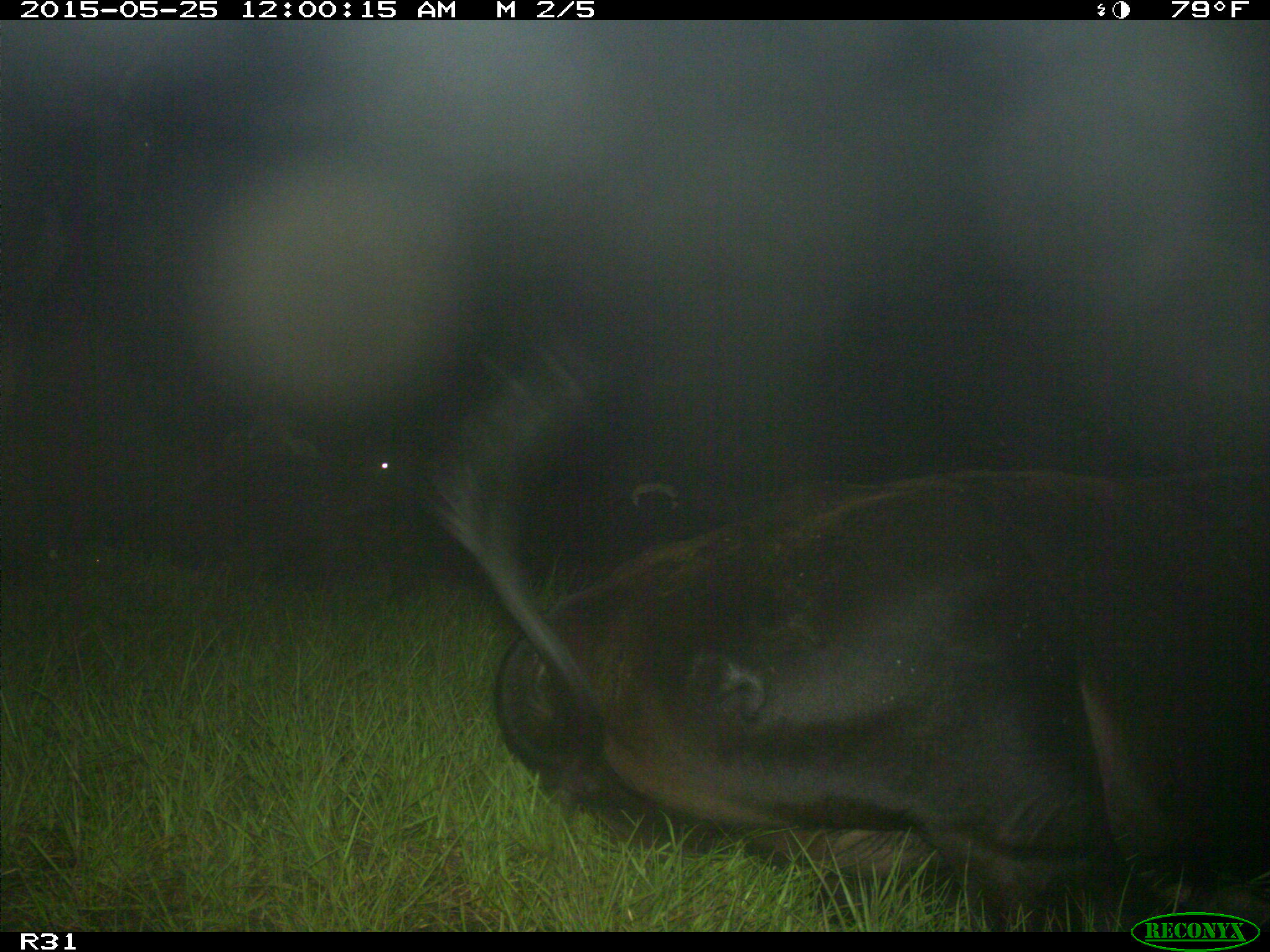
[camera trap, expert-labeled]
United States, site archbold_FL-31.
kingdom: Animalia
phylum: Chordata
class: Mammalia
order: Artiodactyla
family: Bovidae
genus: Bos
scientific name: Bos taurus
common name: domestic cow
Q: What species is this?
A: Bos taurus (domestic cow).